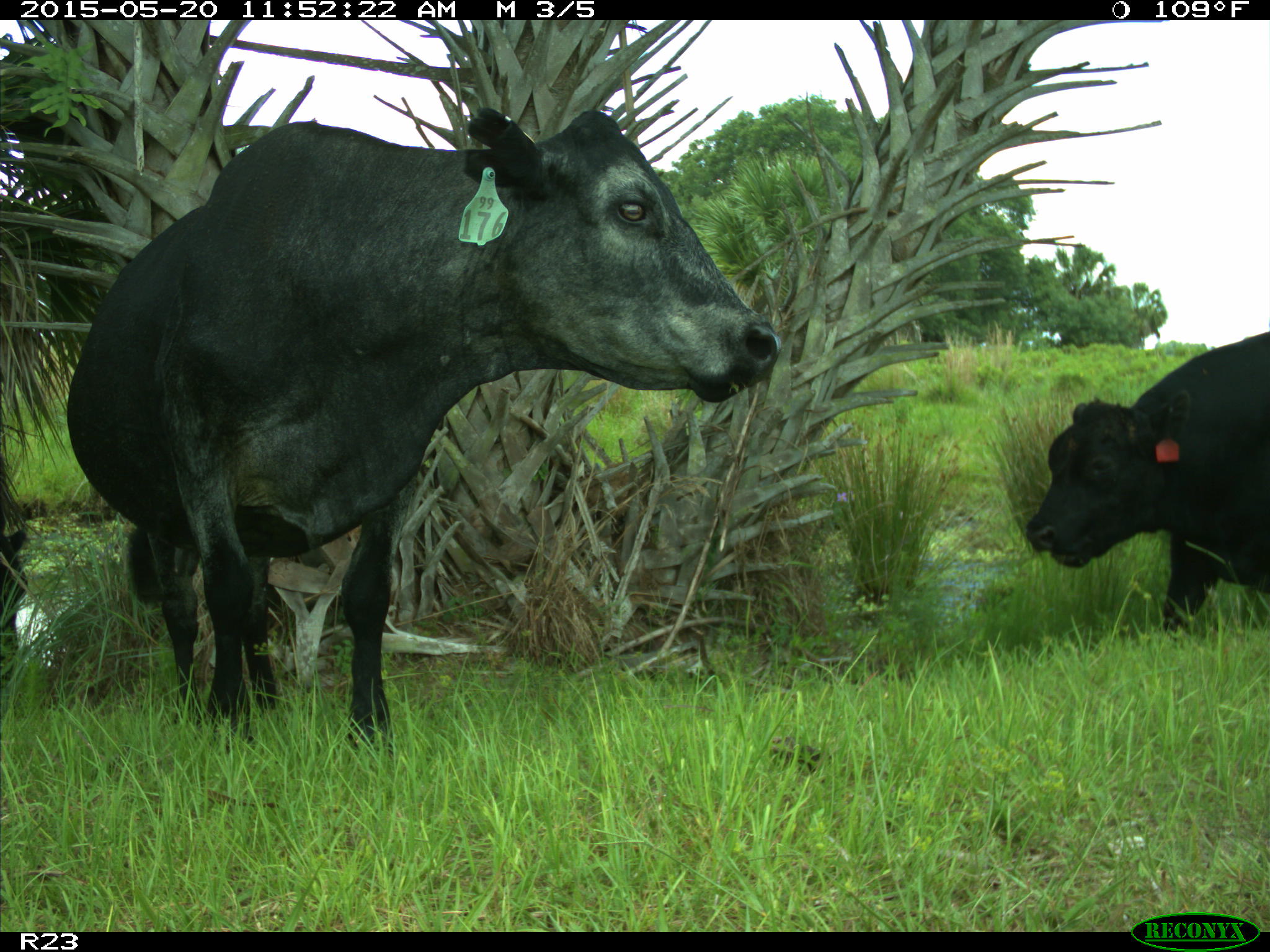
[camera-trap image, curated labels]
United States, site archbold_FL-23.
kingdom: Animalia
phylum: Chordata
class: Mammalia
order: Artiodactyla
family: Suidae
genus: Sus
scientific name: Sus scrofa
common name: wild boar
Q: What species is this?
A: Sus scrofa (wild boar).